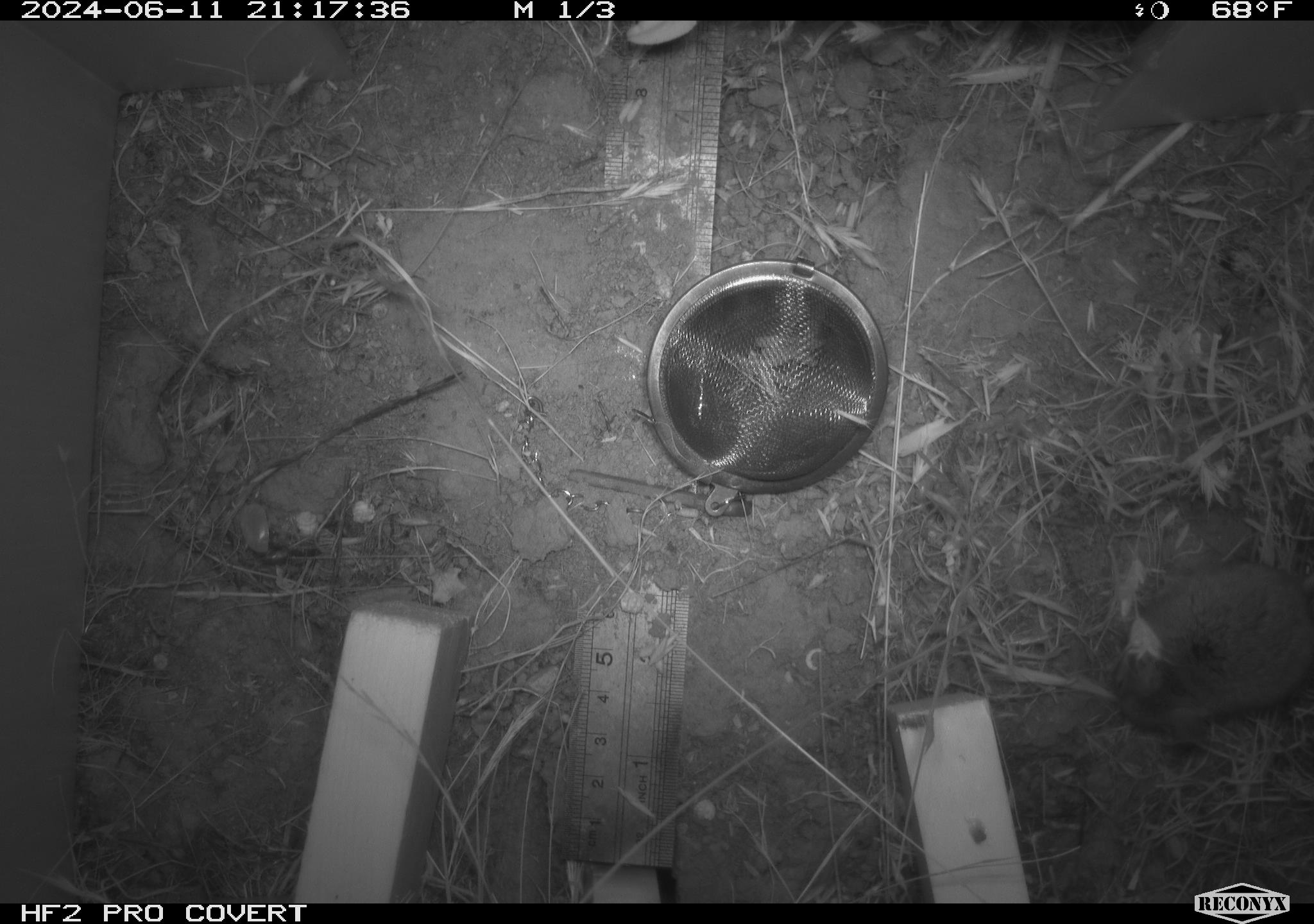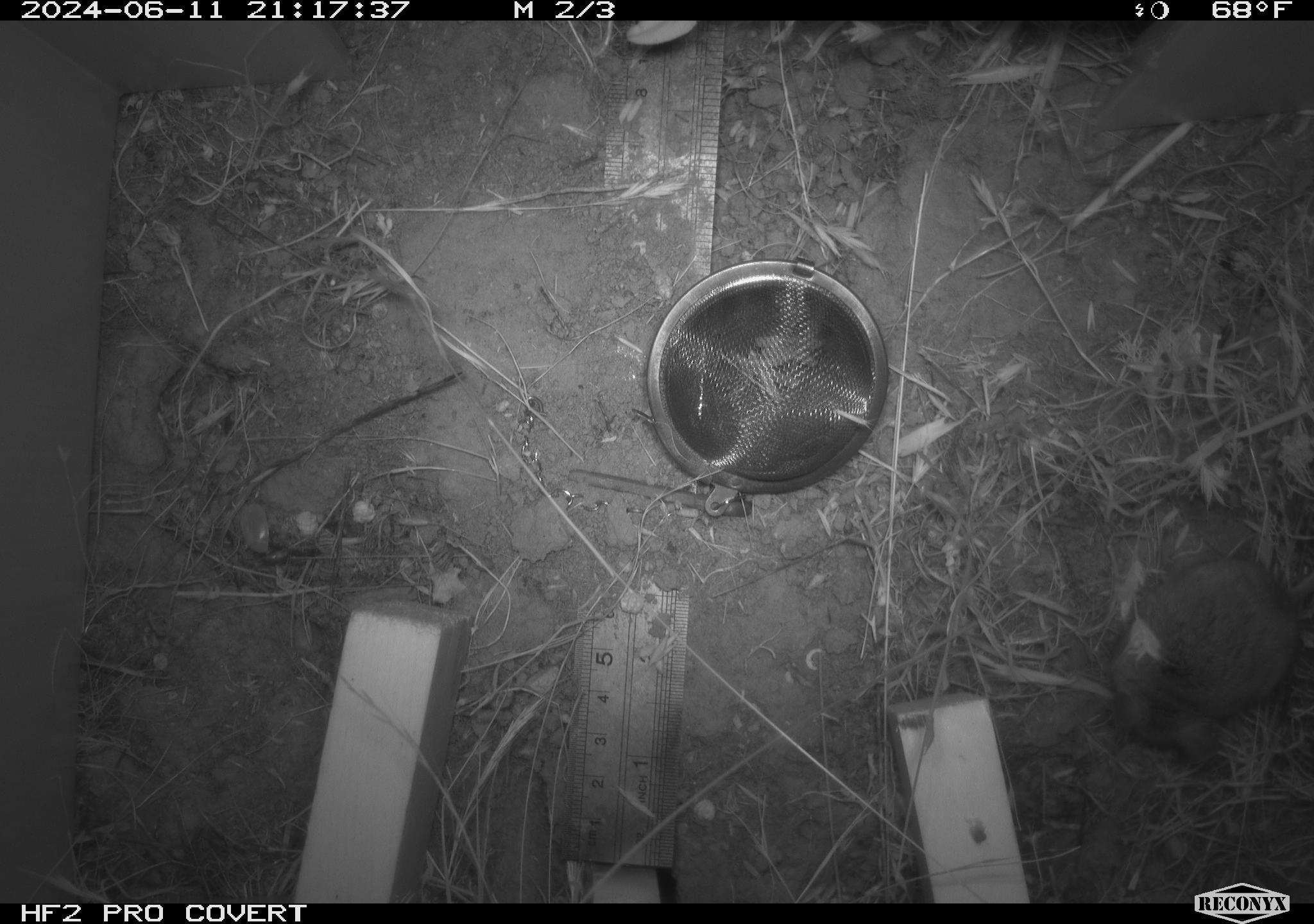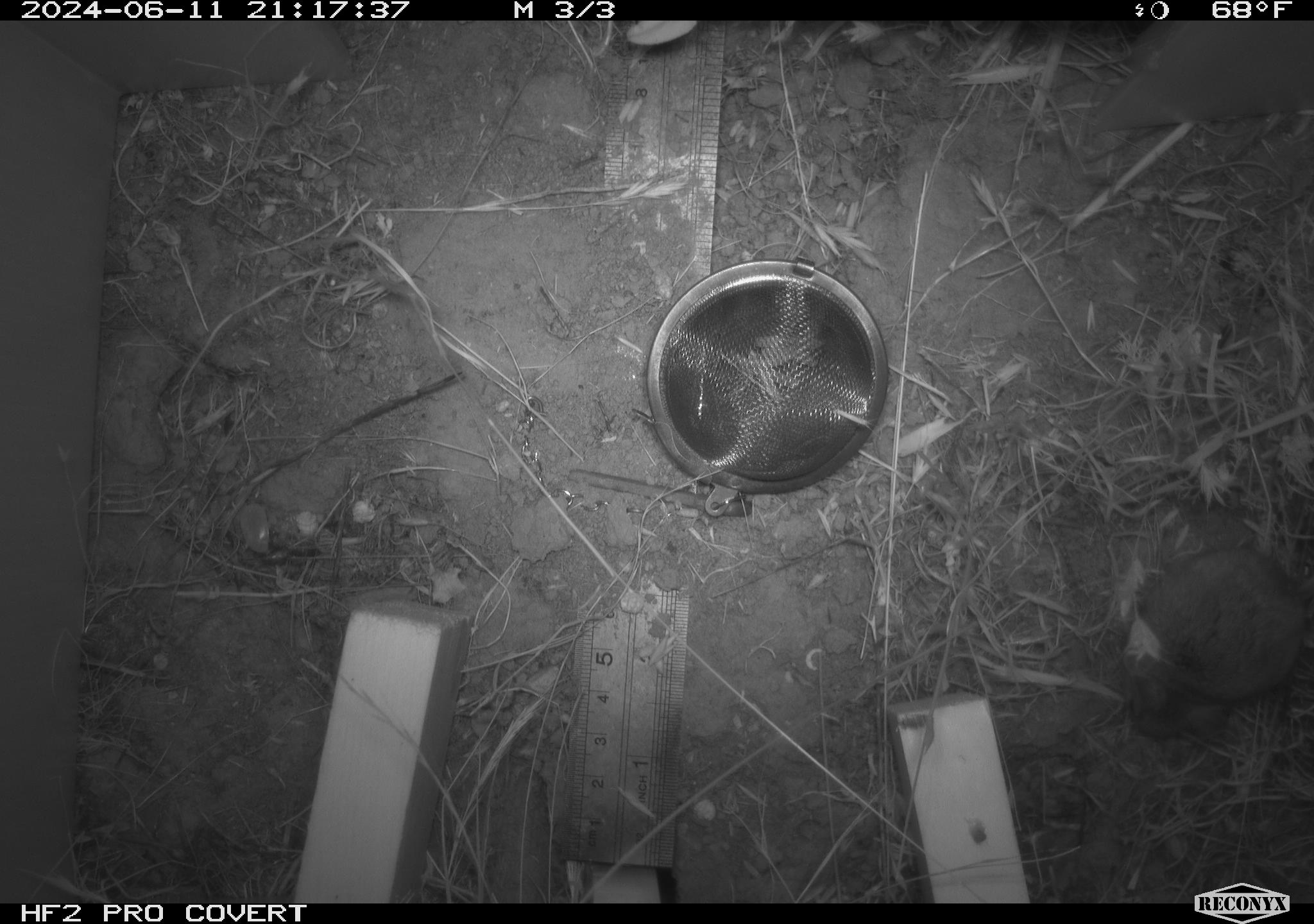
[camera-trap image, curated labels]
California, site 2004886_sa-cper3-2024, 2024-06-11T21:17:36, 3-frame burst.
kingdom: Animalia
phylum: Chordata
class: Mammalia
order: Rodentia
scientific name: Rodentia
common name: rodent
Rodent (Rodentia).